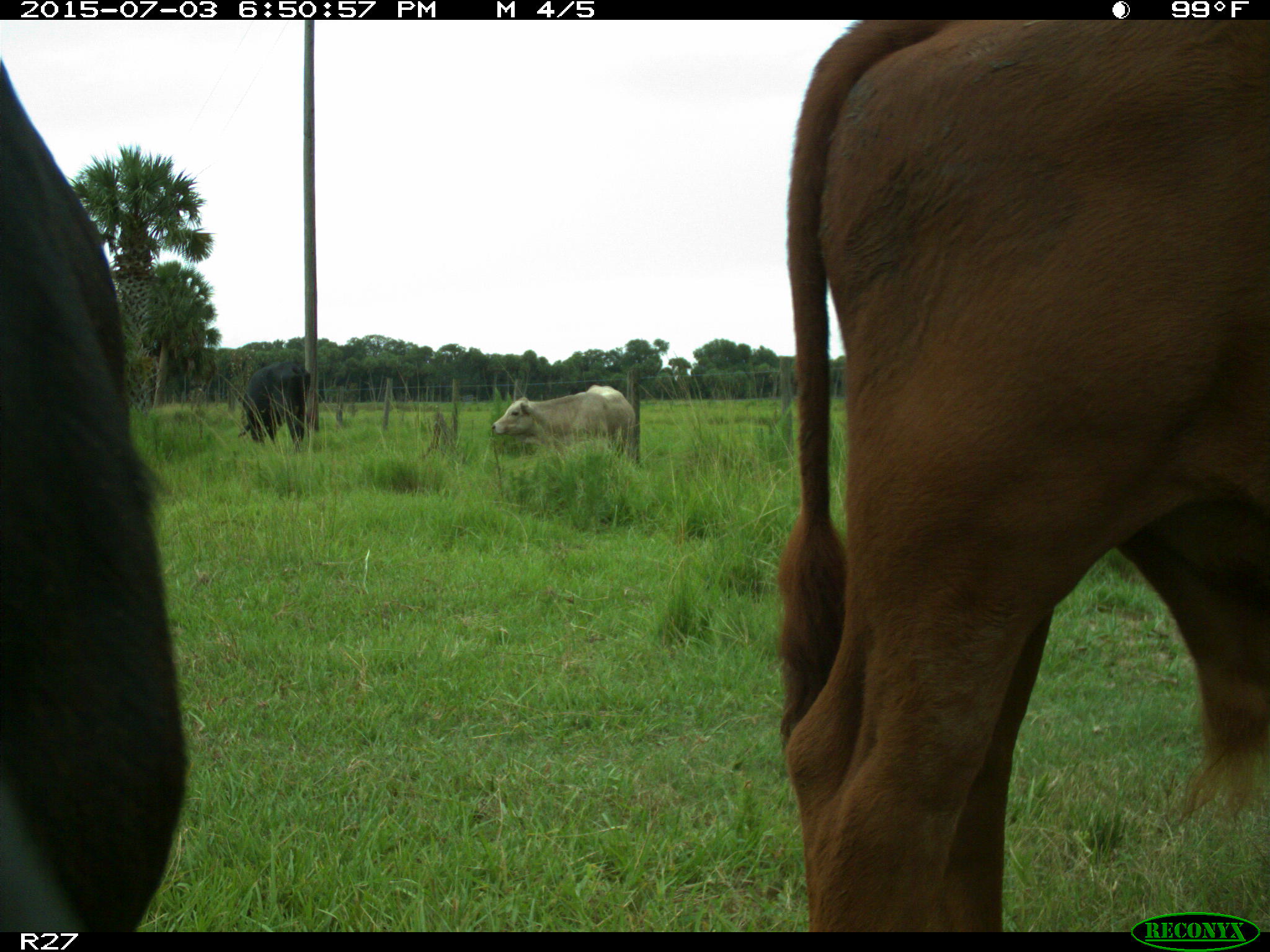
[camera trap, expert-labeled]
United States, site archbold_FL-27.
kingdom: Animalia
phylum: Chordata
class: Mammalia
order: Artiodactyla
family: Bovidae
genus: Bos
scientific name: Bos taurus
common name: domestic cow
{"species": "Bos taurus (domestic cow)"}